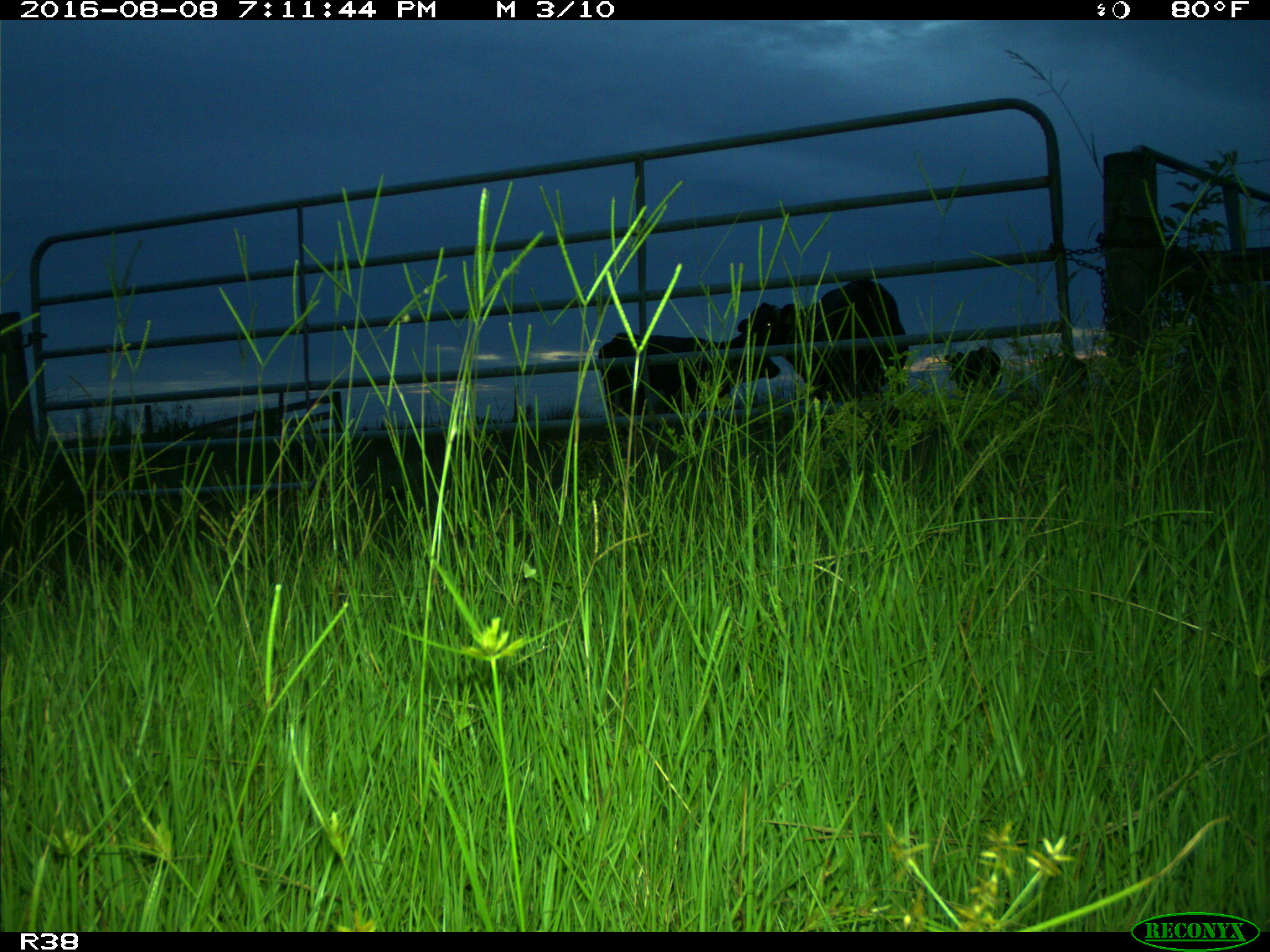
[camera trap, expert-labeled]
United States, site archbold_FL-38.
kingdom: Animalia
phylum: Chordata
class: Mammalia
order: Artiodactyla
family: Bovidae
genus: Bos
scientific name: Bos taurus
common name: domestic cow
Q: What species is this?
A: Bos taurus (domestic cow).